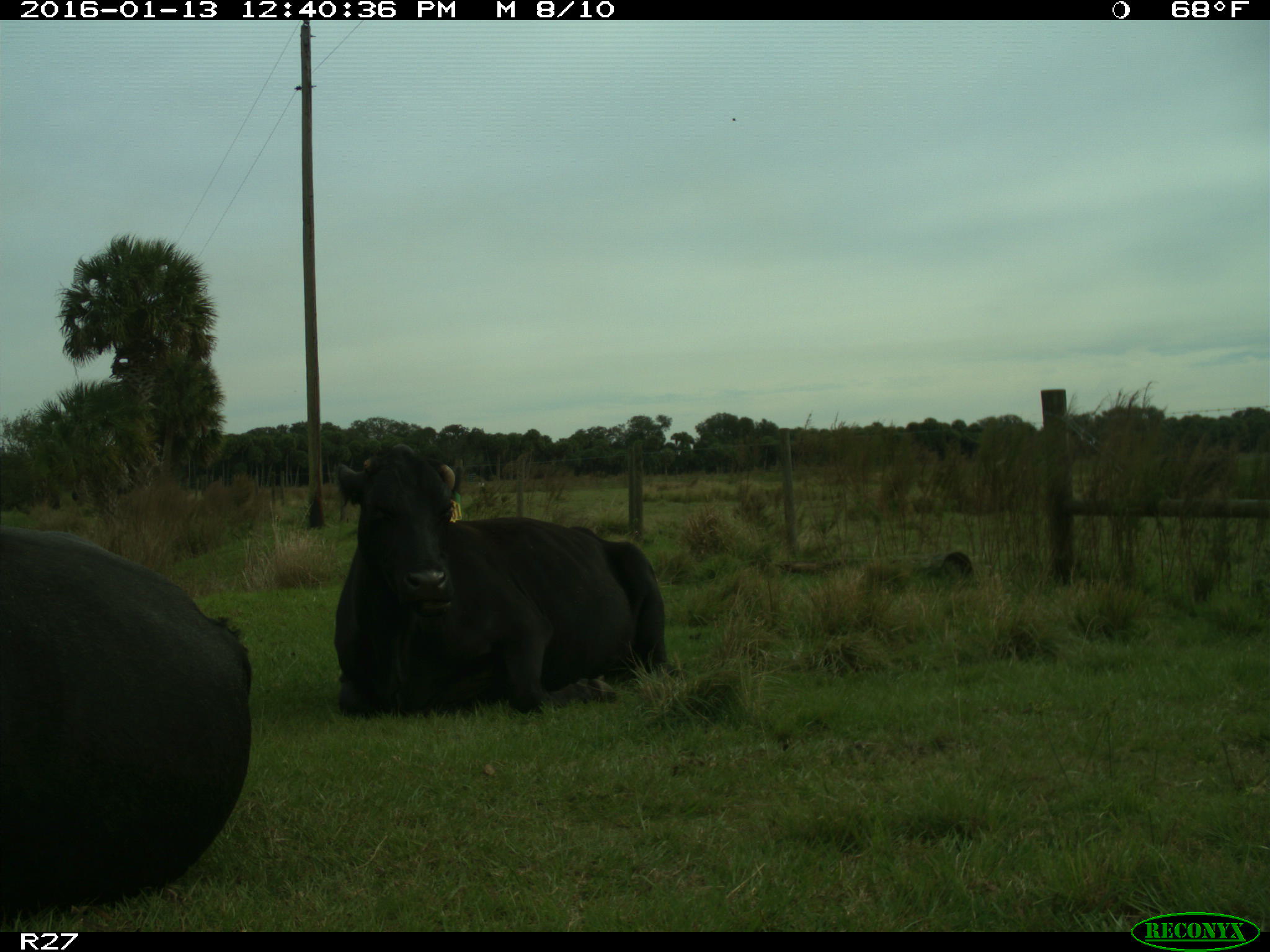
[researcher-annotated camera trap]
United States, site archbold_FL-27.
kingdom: Animalia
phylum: Chordata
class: Mammalia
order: Artiodactyla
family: Bovidae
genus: Bos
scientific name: Bos taurus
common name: domestic cow